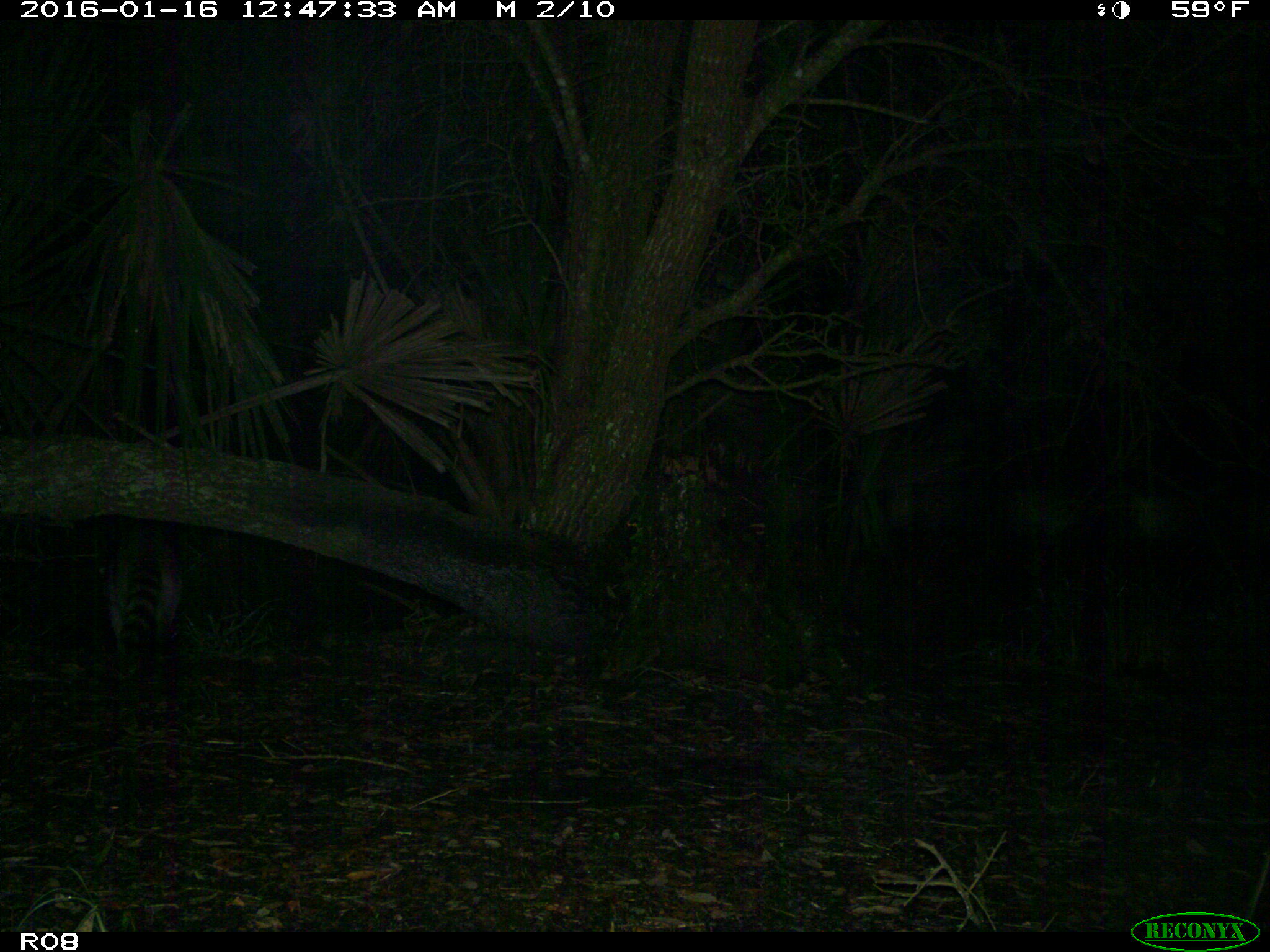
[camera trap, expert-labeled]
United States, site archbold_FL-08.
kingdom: Animalia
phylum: Chordata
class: Mammalia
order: Carnivora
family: Procyonidae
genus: Procyon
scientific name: Procyon lotor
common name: common raccoon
Procyon lotor (common raccoon).